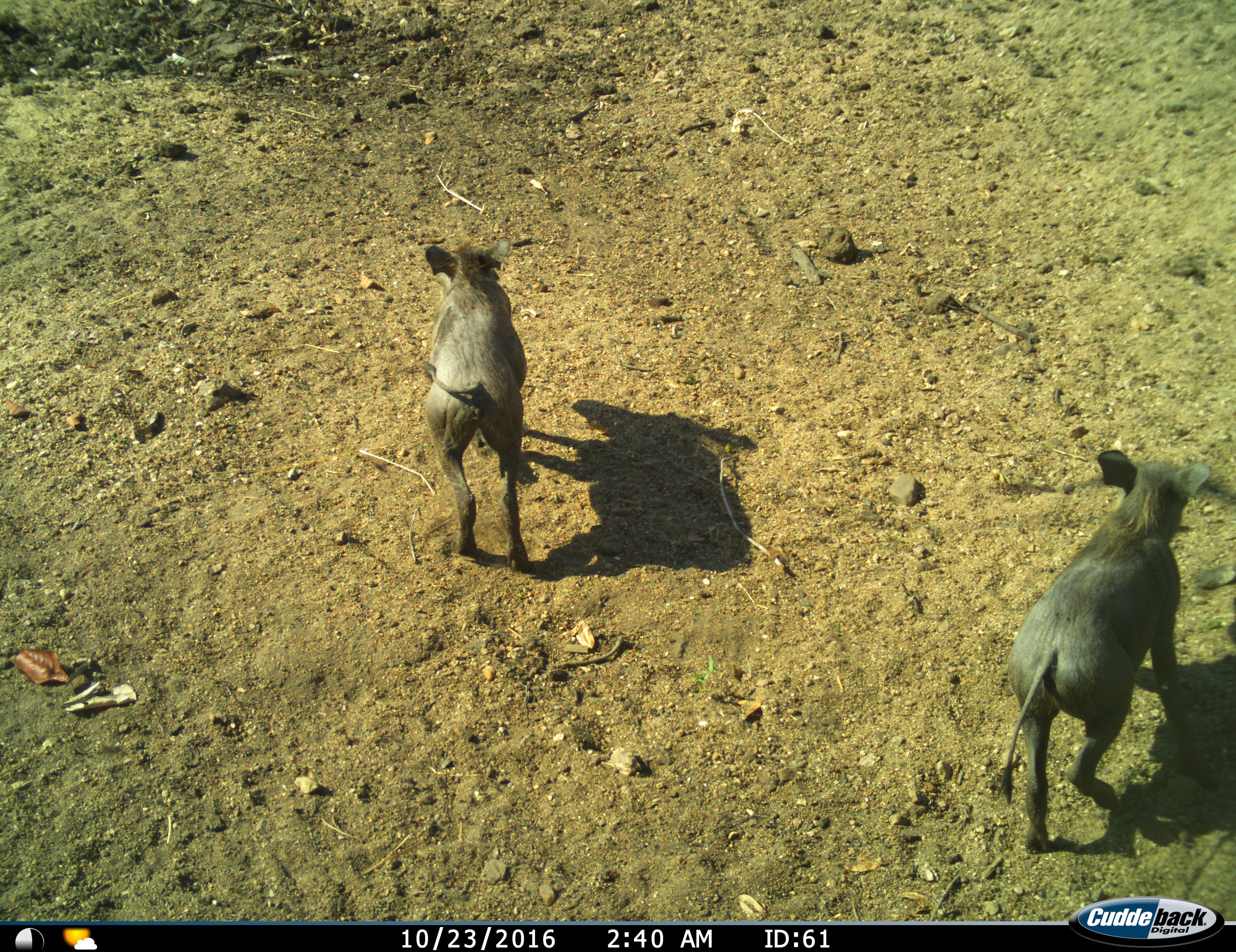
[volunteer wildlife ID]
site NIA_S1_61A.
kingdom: Animalia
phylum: Chordata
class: Mammalia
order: Artiodactyla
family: Suidae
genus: Phacochoerus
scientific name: Phacochoerus africanus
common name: warthog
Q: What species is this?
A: Warthog (Phacochoerus africanus).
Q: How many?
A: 2.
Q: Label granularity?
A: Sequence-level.